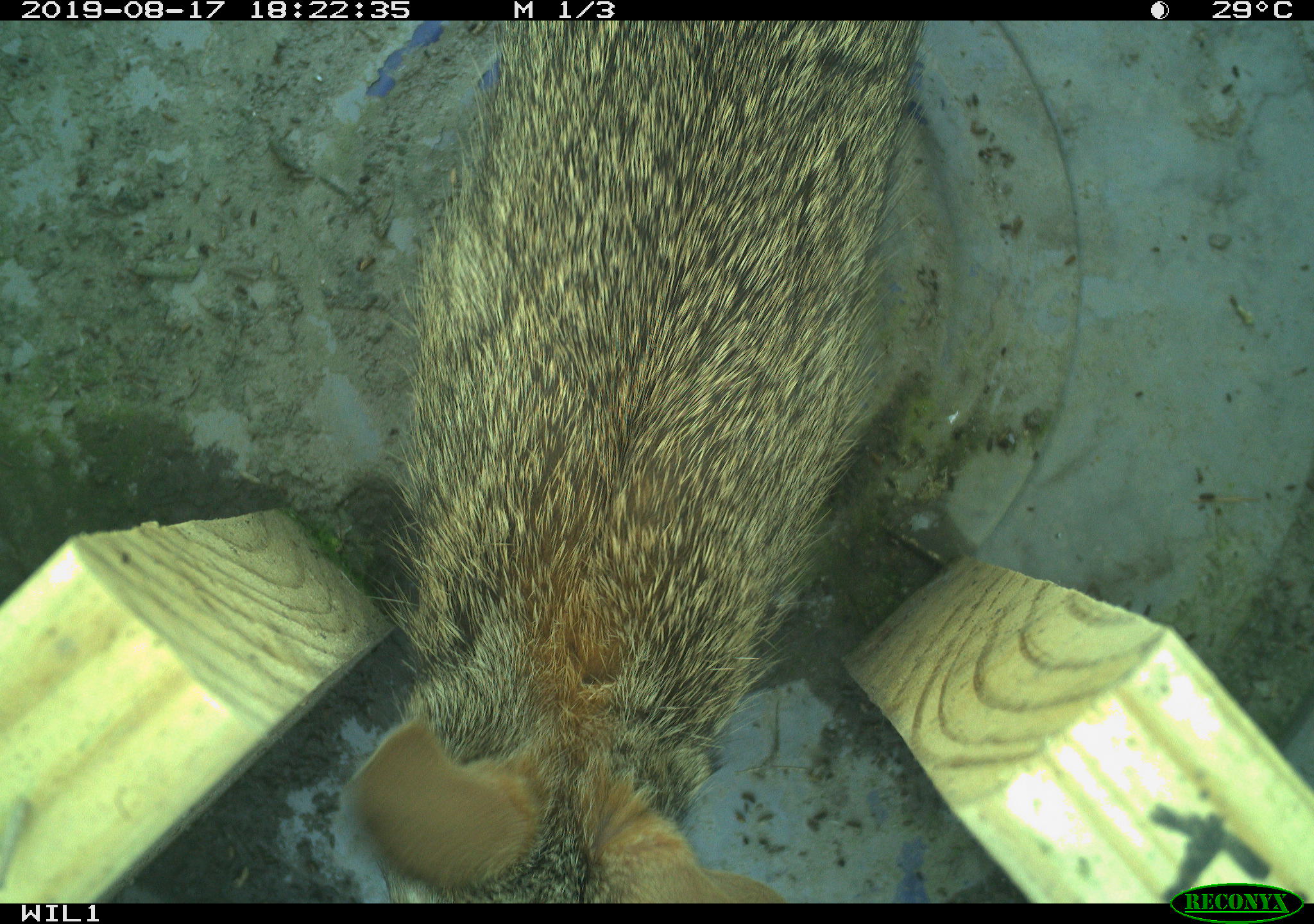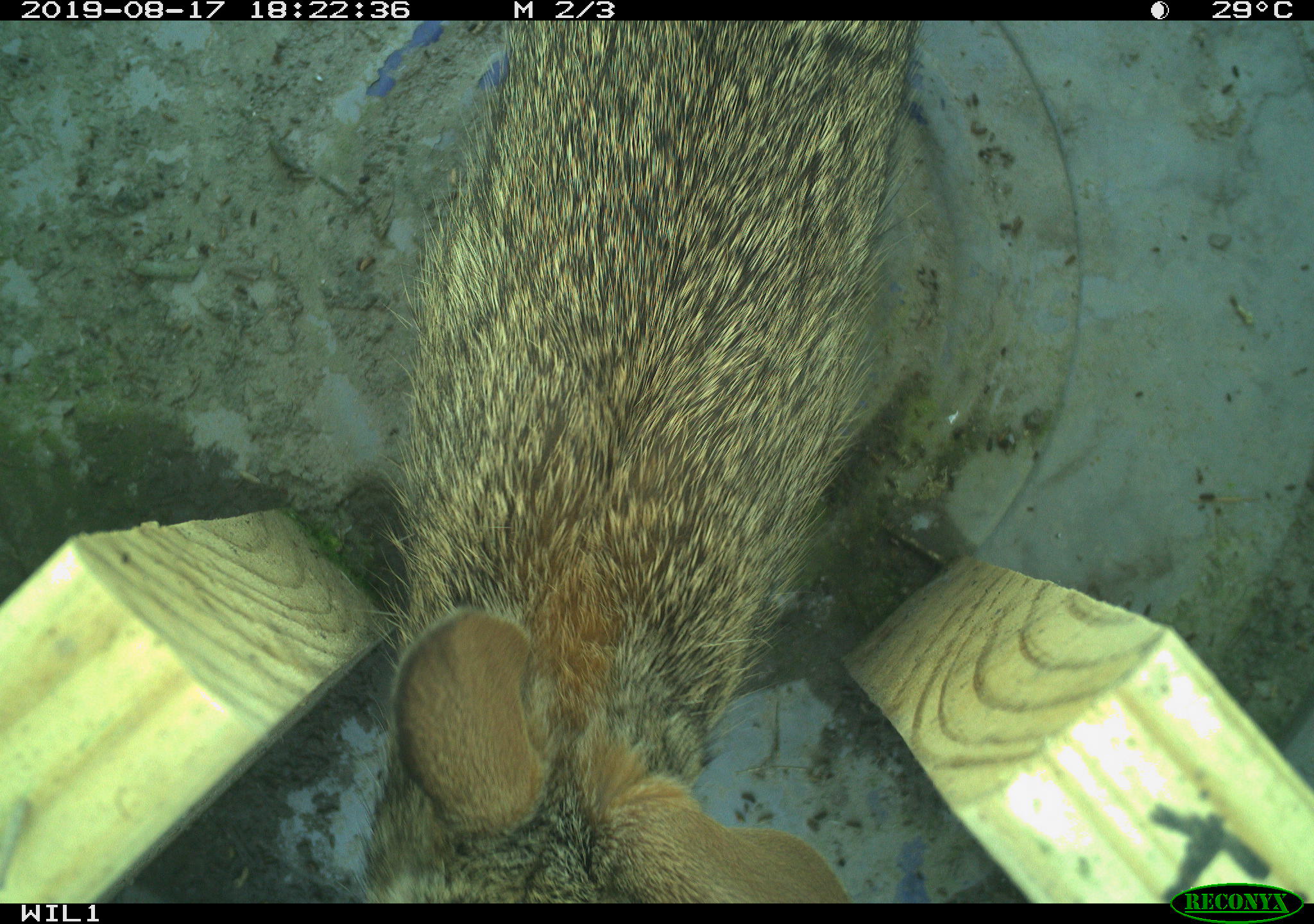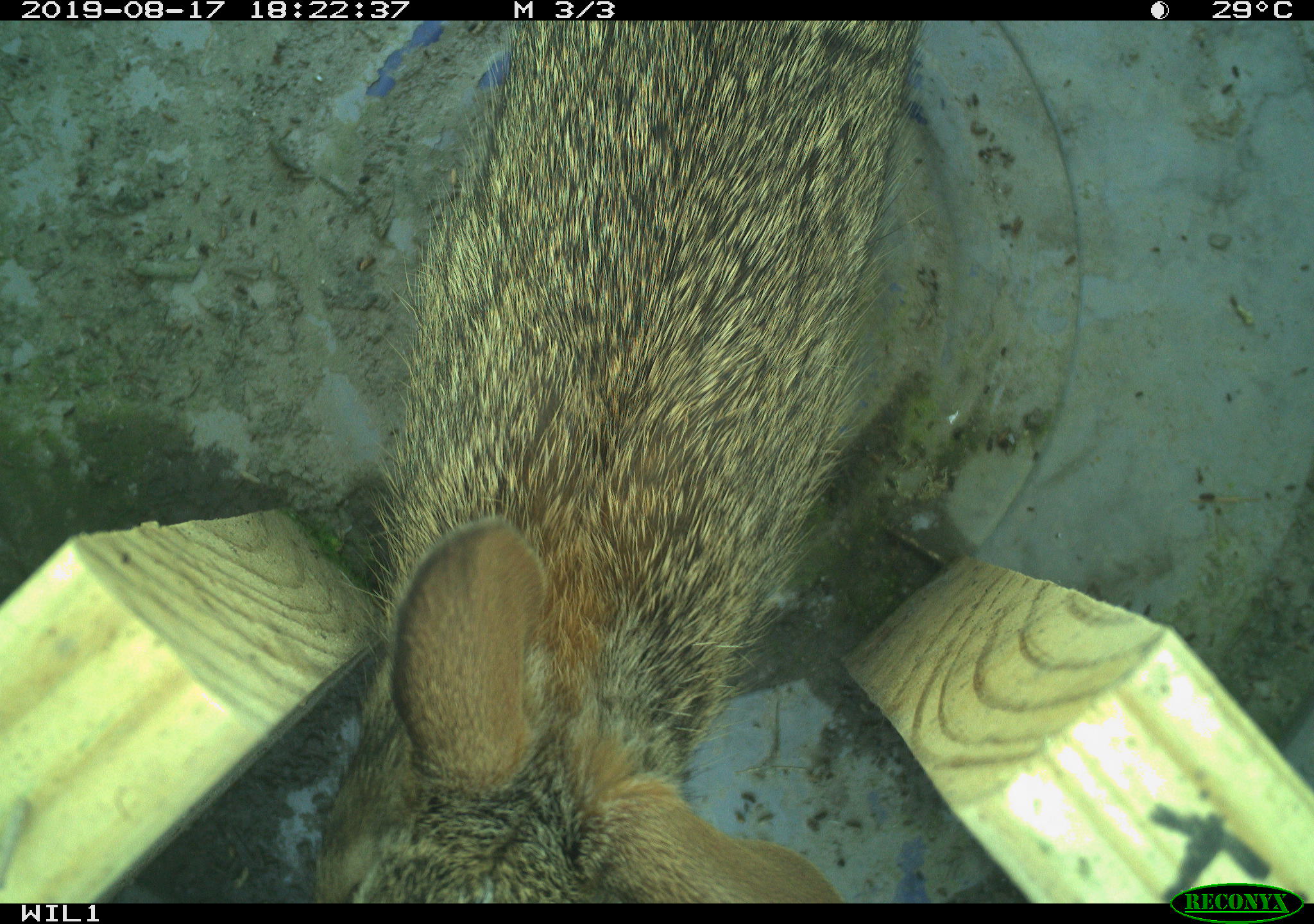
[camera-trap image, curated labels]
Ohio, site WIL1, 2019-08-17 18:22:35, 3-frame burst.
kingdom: Animalia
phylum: Chordata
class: Mammalia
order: Lagomorpha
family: Leporidae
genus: Sylvilagus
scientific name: Sylvilagus floridanus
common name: eastern cottontail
Eastern cottontail (Sylvilagus floridanus).